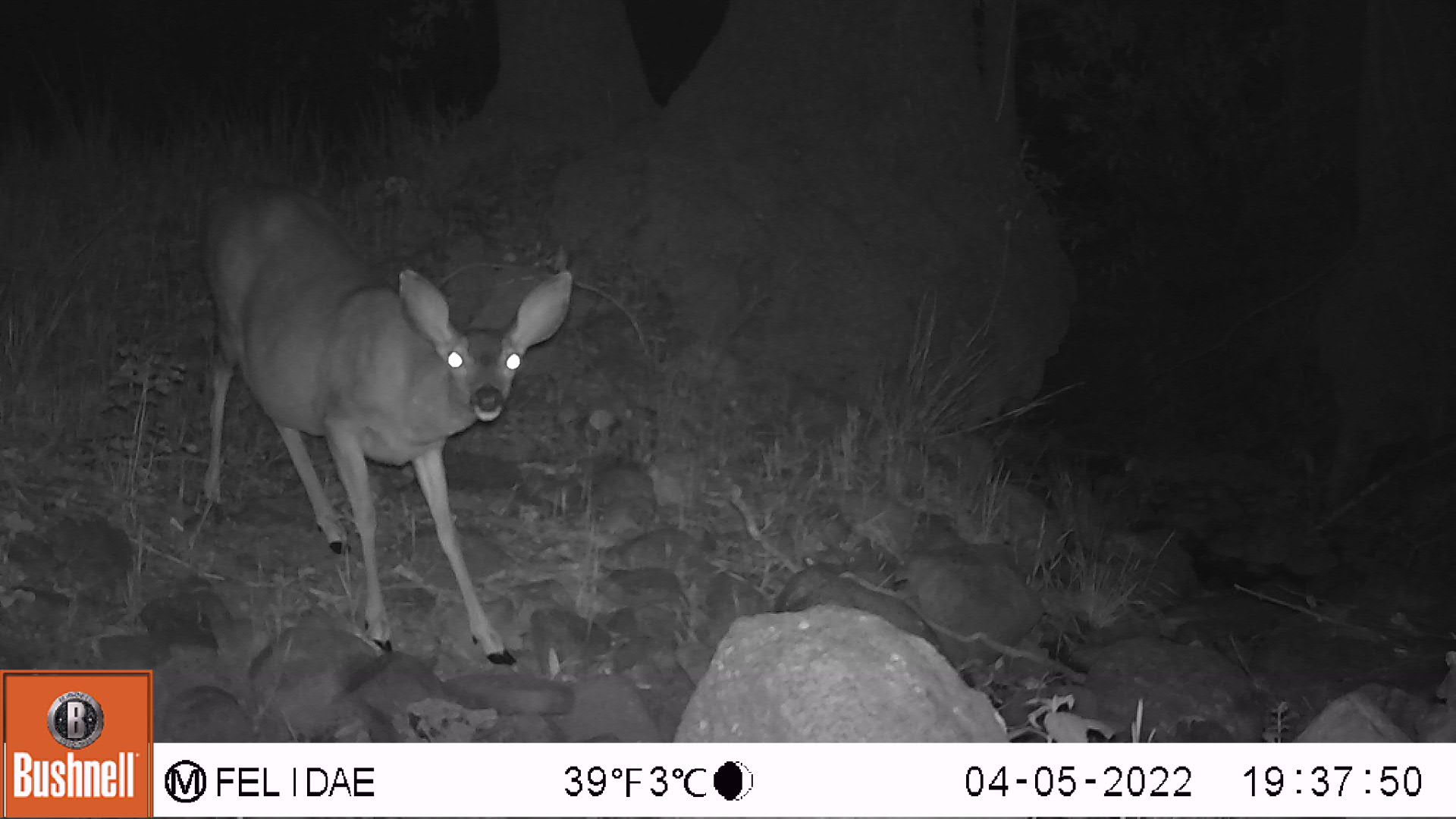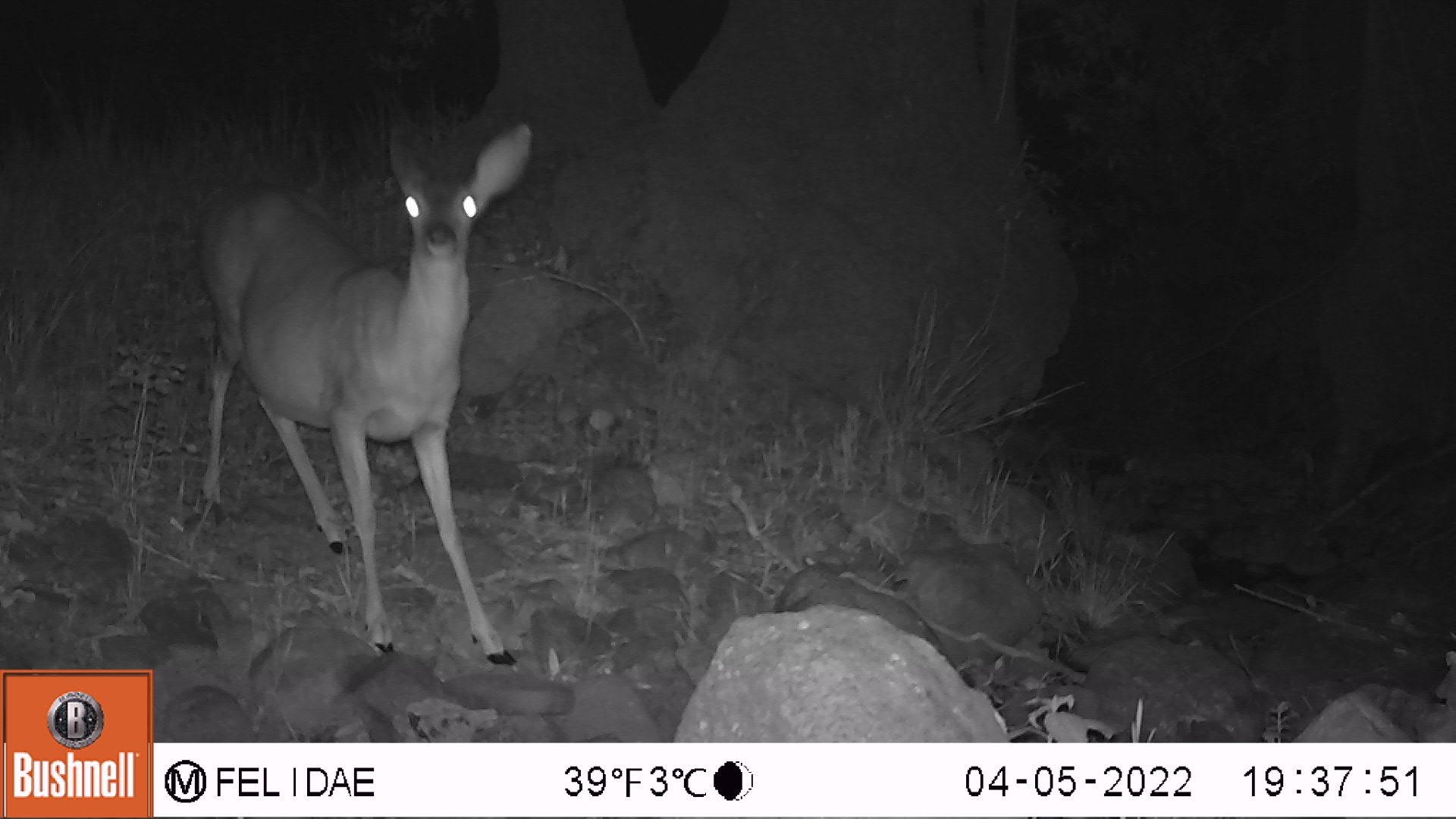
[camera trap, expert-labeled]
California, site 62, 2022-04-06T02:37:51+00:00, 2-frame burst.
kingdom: Animalia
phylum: Chordata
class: Mammalia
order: Artiodactyla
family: Cervidae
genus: Odocoileus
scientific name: Odocoileus hemionus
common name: mule deer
Mule deer (Odocoileus hemionus).